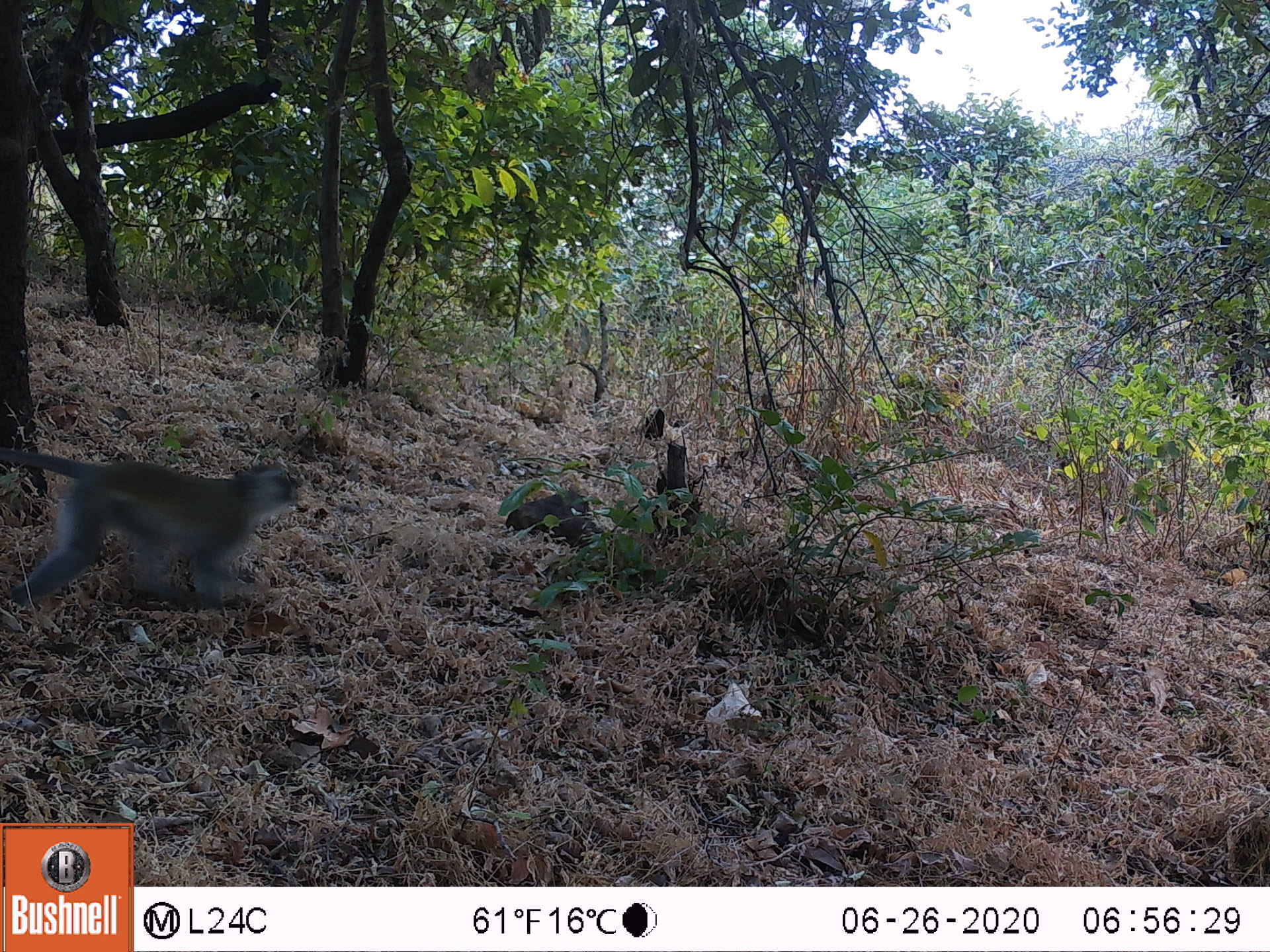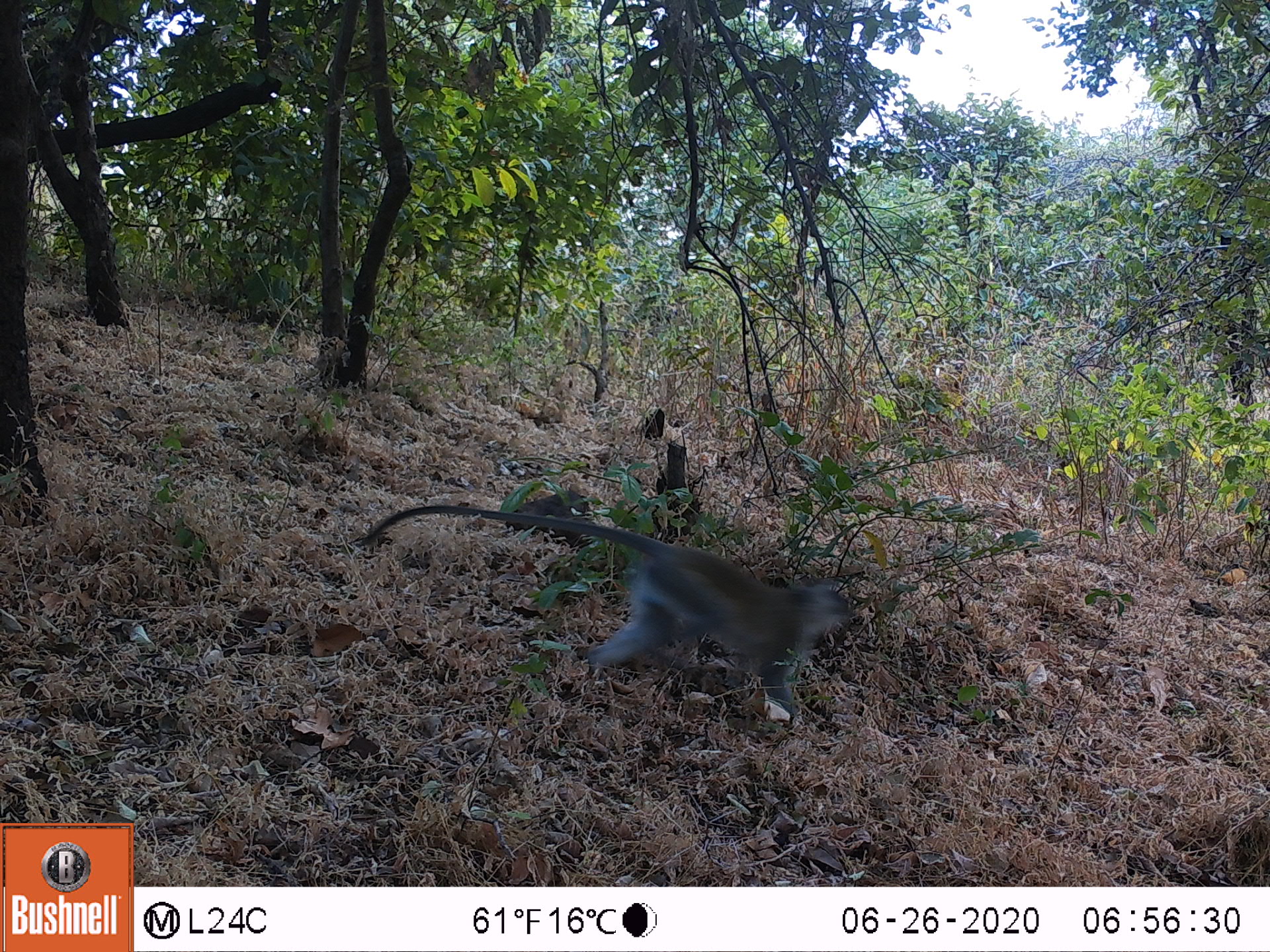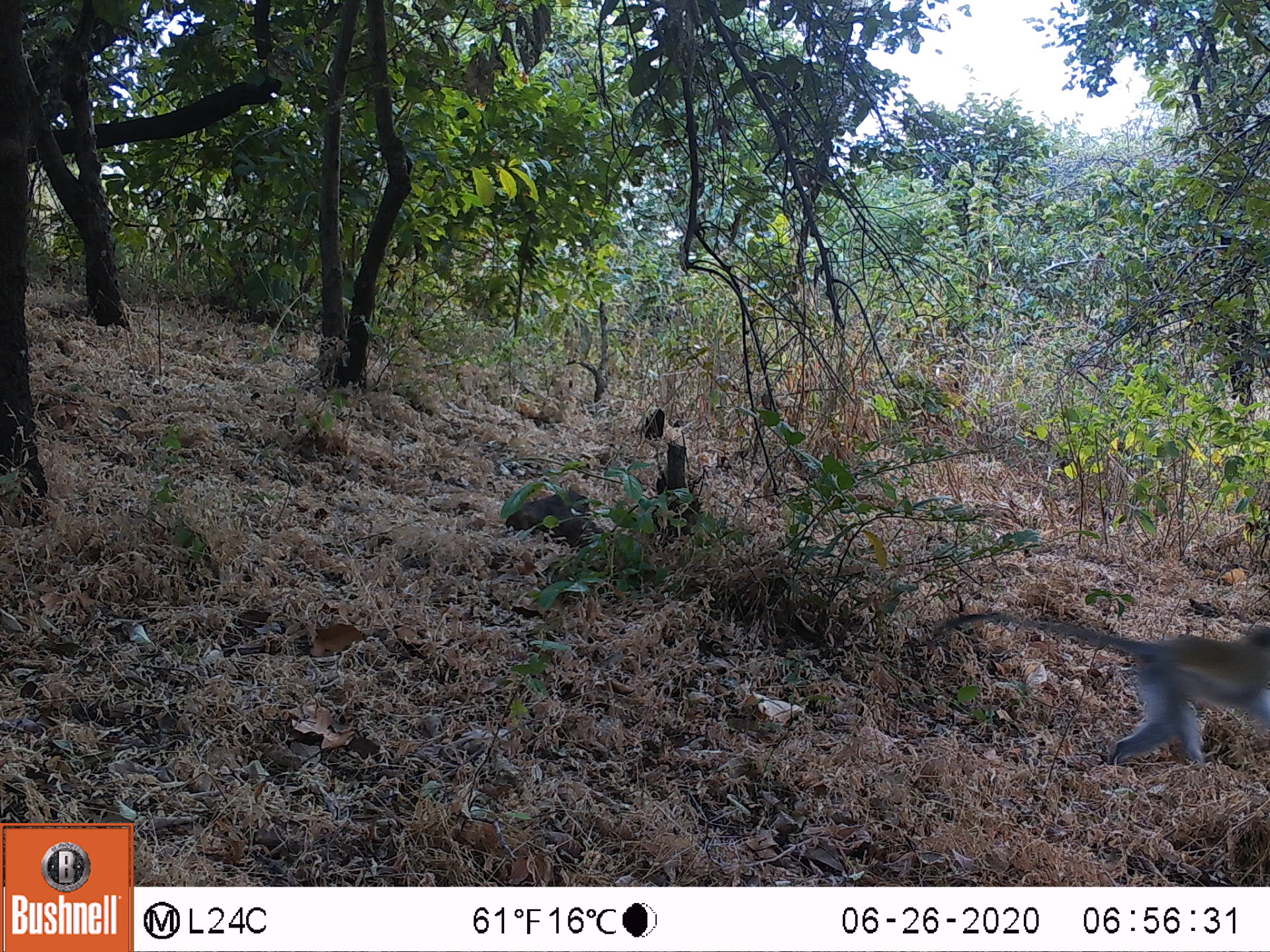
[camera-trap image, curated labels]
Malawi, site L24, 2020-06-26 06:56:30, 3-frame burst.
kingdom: Animalia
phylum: Chordata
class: Mammalia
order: Primates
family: Cercopithecidae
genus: Chlorocebus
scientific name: Chlorocebus pygerythrus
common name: vervet monkey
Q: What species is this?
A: Vervet monkey (Chlorocebus pygerythrus).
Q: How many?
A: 1.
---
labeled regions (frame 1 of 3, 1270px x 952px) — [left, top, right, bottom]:
vervet monkey: [2, 439, 317, 623]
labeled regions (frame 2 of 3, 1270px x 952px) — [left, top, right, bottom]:
vervet monkey: [362, 500, 855, 725]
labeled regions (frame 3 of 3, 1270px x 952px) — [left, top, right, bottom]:
vervet monkey: [946, 601, 1262, 771]